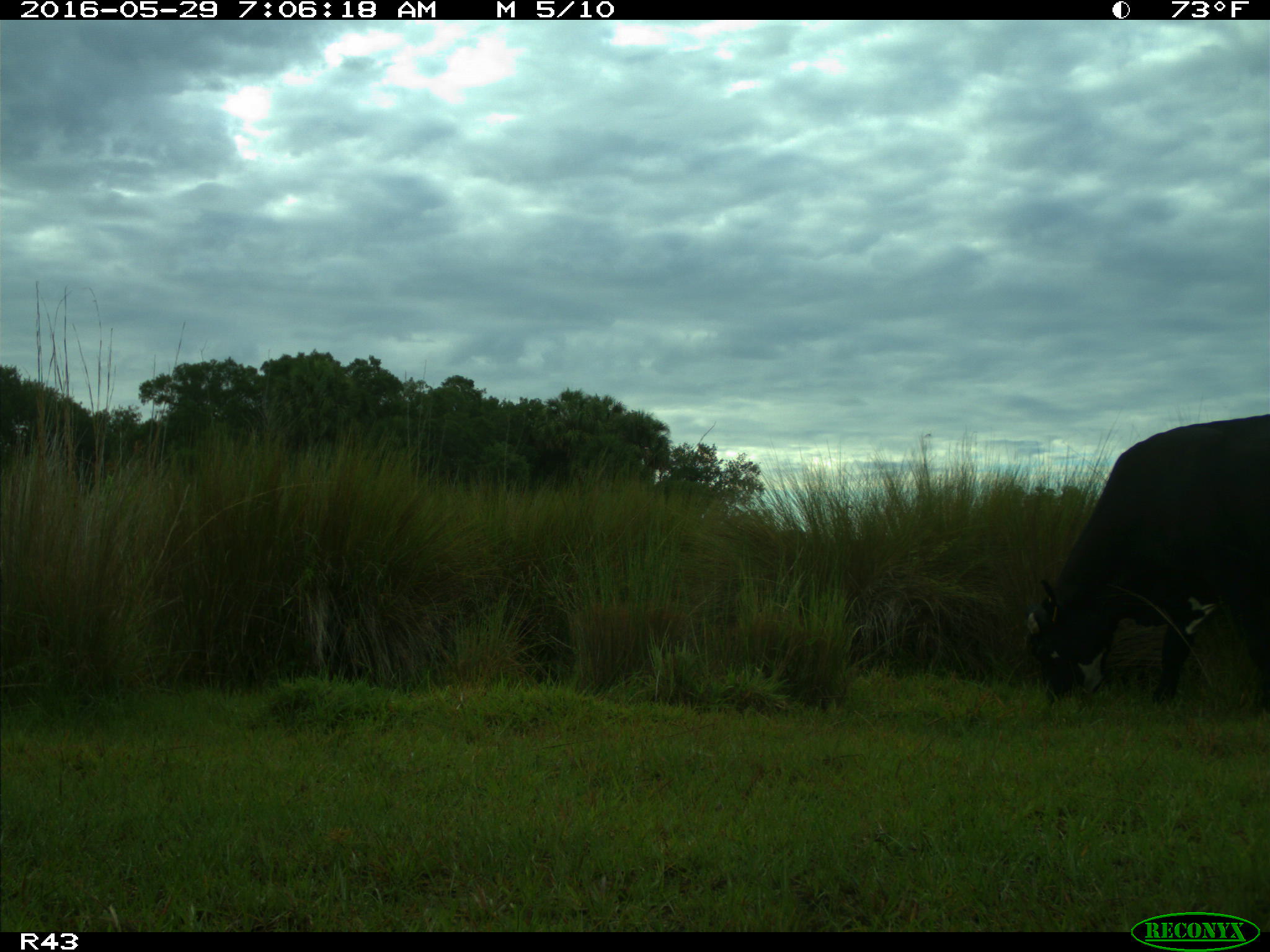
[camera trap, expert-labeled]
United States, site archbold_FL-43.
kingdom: Animalia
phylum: Chordata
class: Mammalia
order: Artiodactyla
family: Bovidae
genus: Bos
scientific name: Bos taurus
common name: domestic cow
Bos taurus (domestic cow).